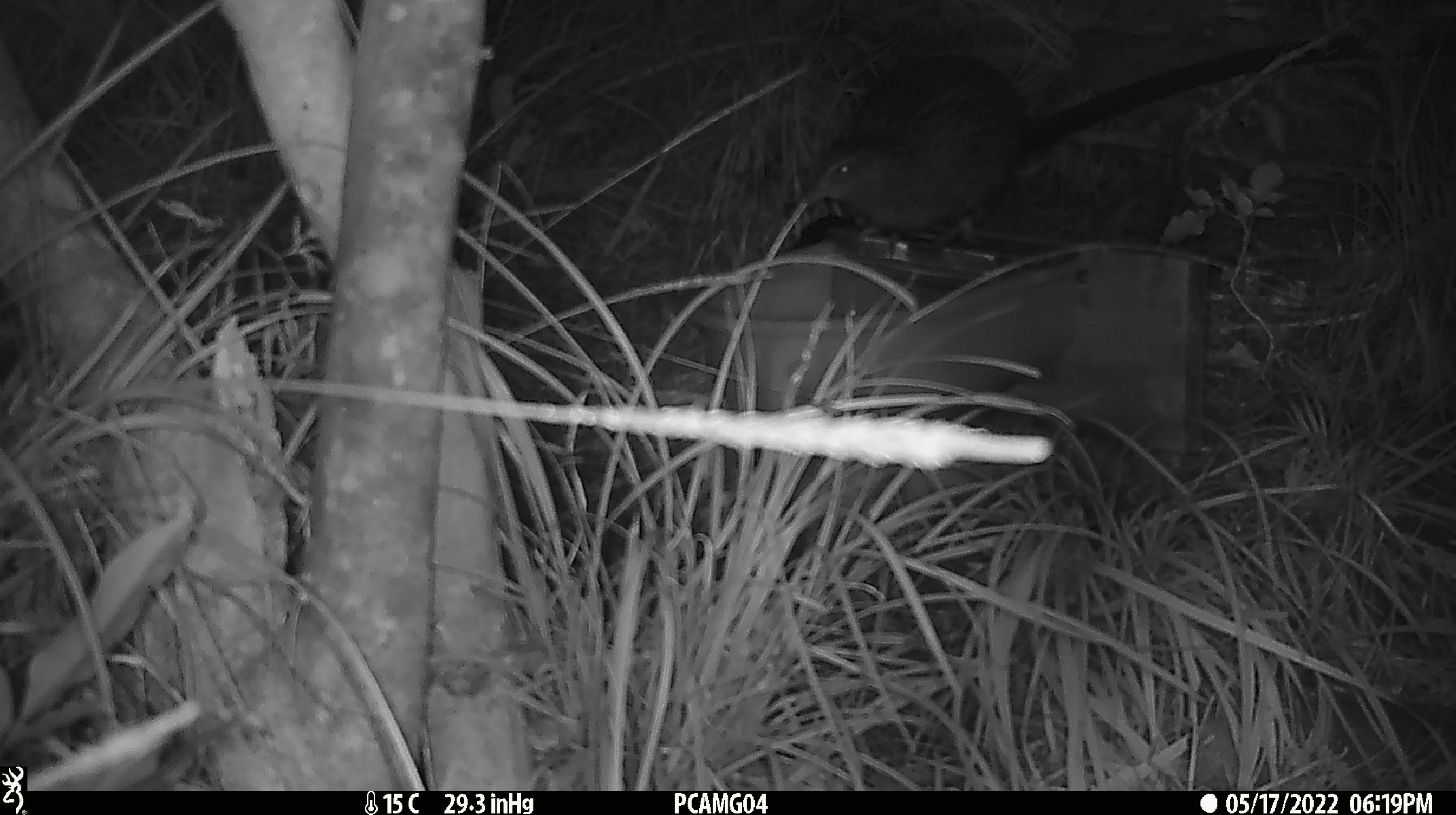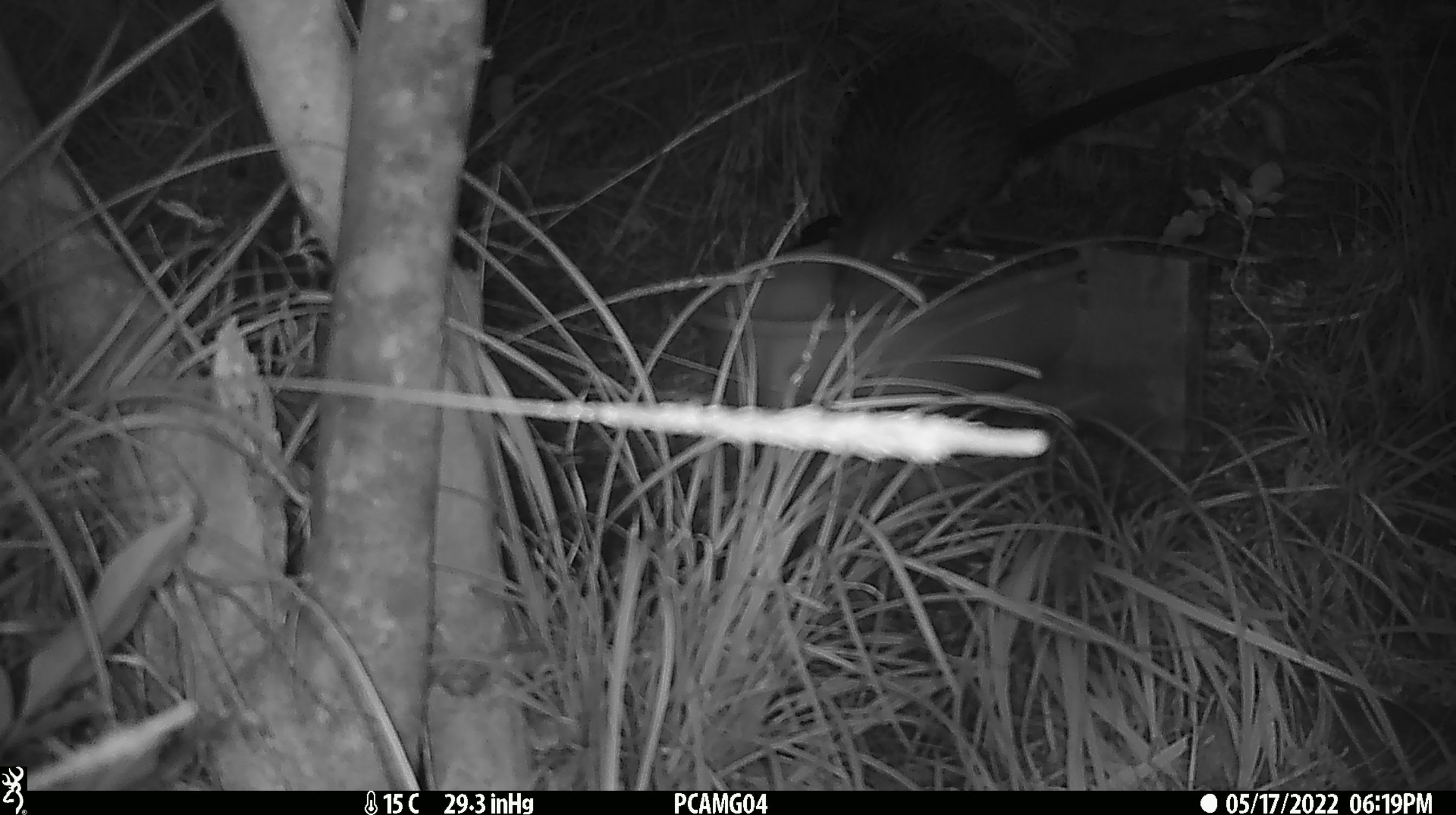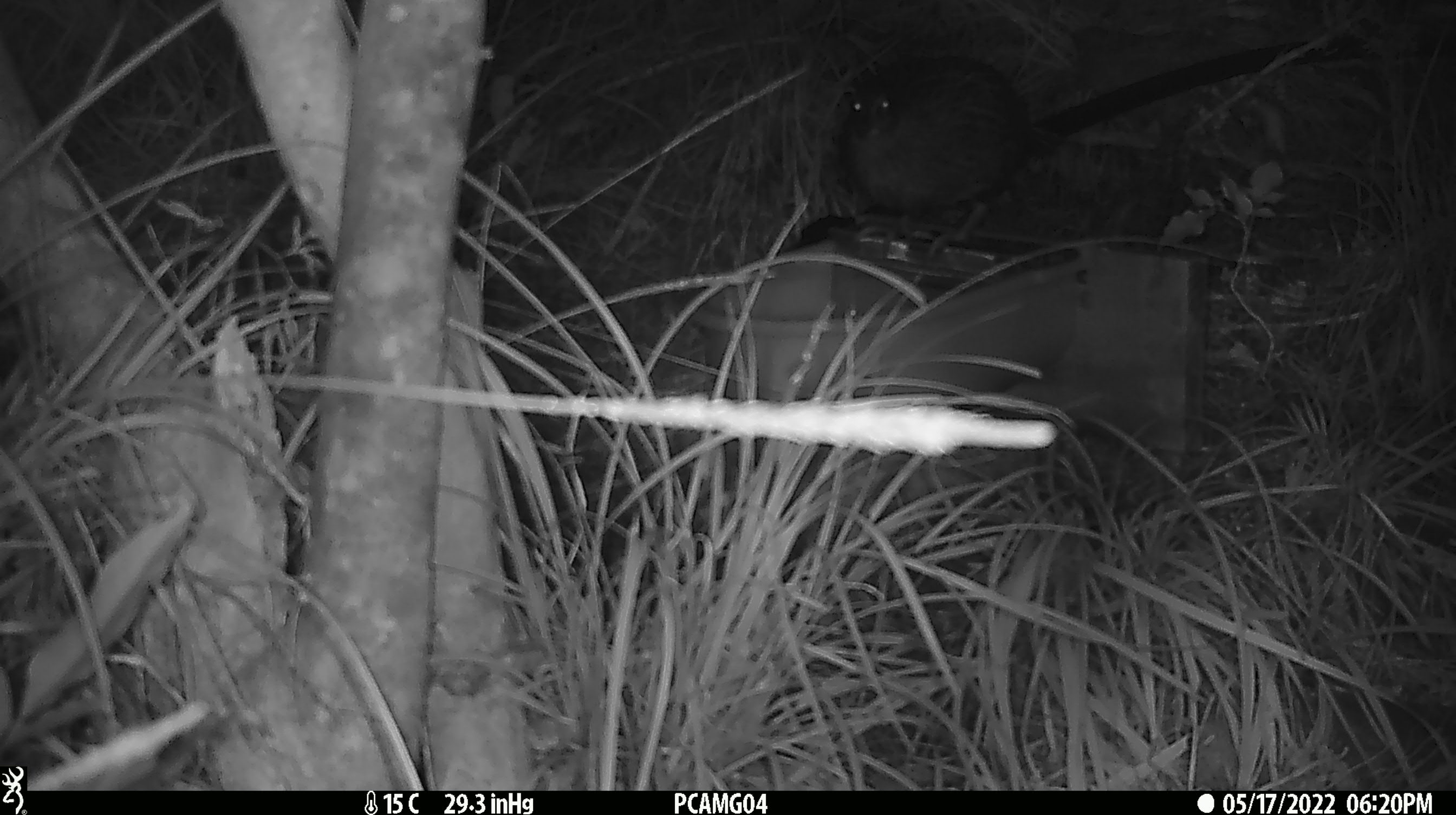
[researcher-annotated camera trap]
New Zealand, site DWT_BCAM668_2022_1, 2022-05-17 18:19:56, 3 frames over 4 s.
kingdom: Animalia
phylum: Chordata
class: Aves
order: Gruiformes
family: Rallidae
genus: Gallirallus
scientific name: Gallirallus australis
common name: weka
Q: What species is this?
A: Weka (Gallirallus australis).